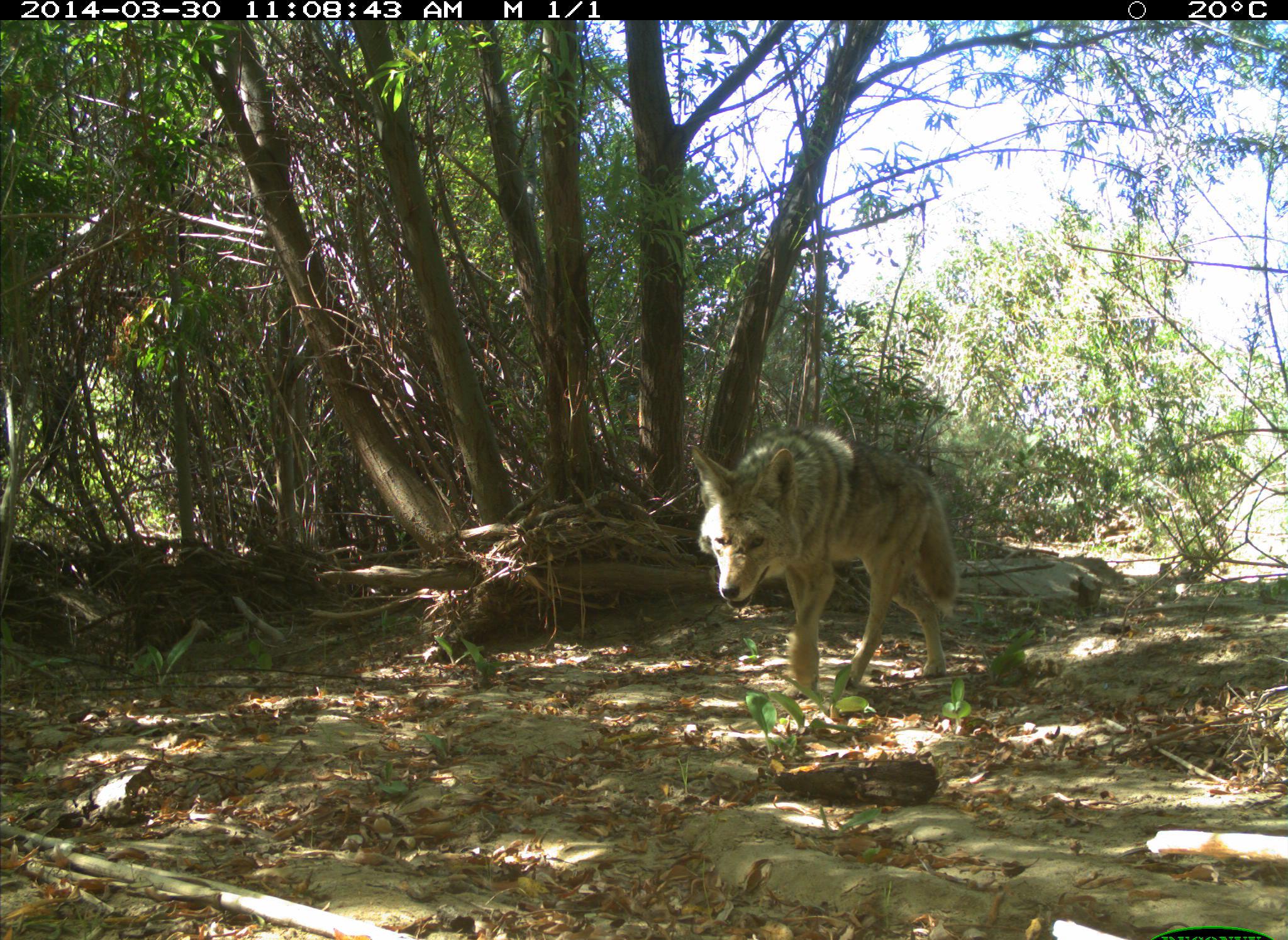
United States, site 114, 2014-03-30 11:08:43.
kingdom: Animalia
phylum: Chordata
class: Mammalia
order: Carnivora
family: Canidae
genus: Canis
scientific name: Canis latrans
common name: coyote